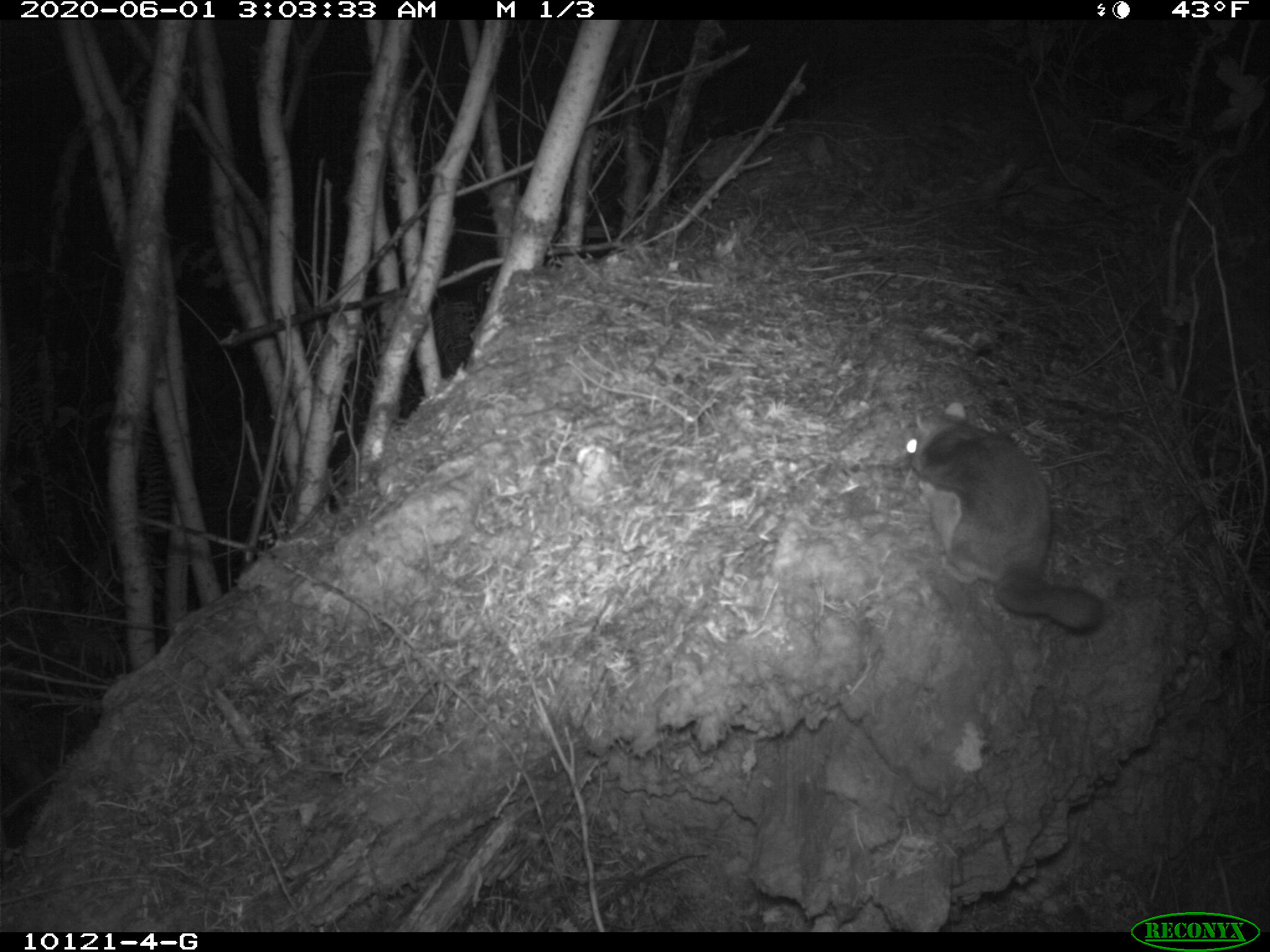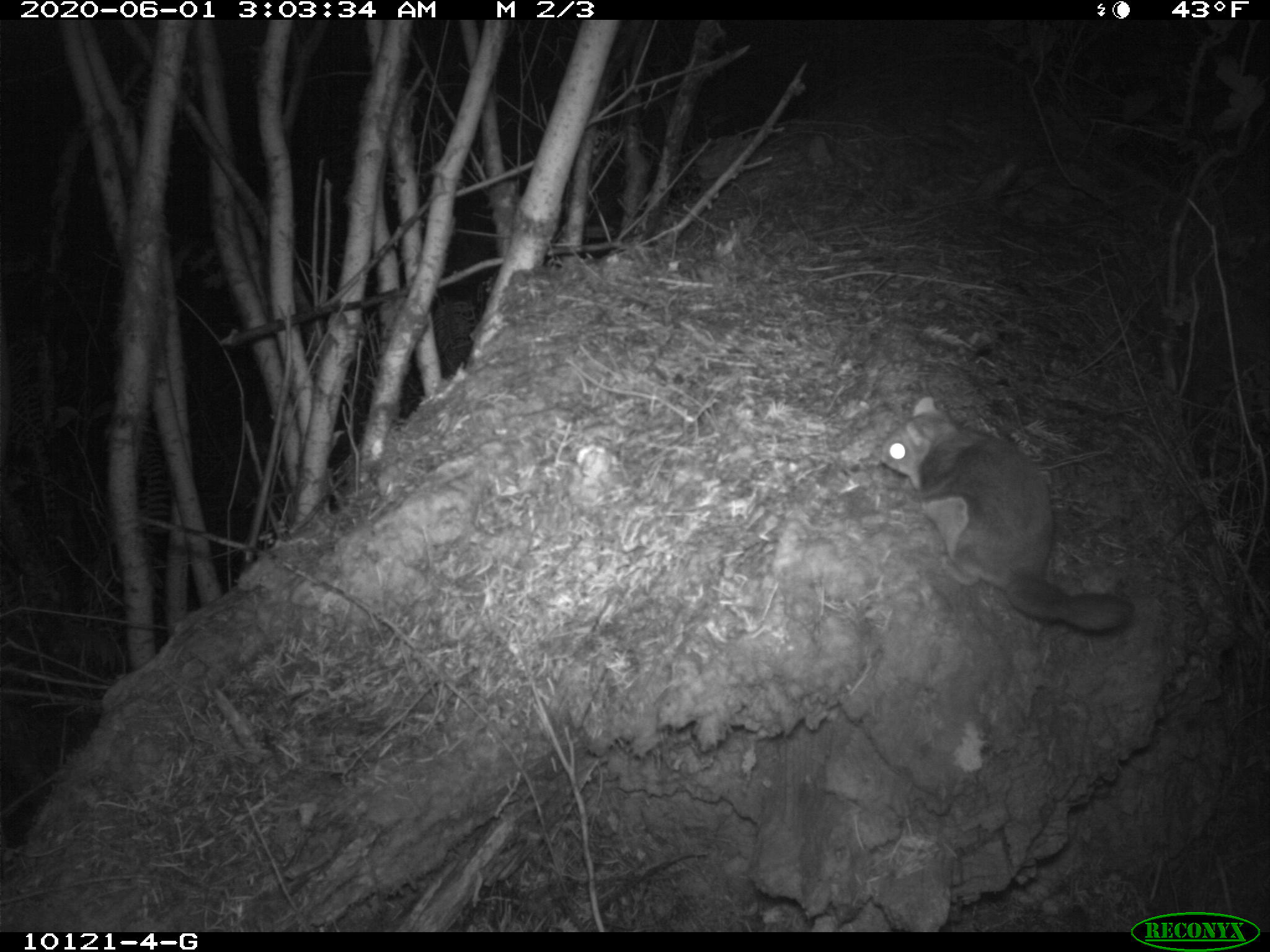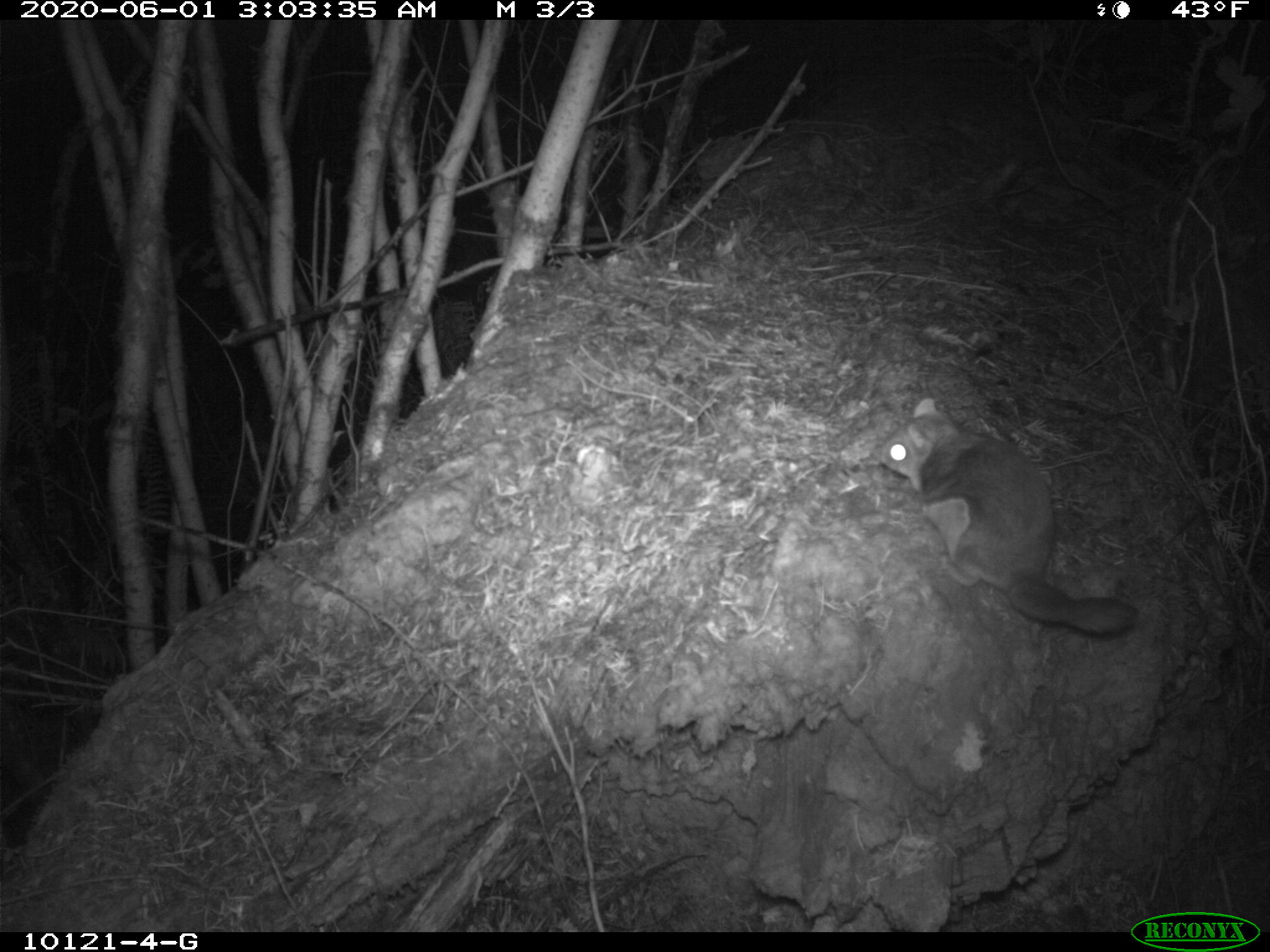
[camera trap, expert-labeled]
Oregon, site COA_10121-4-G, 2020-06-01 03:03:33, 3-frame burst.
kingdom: Animalia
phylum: Chordata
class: Mammalia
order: Rodentia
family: Sciuridae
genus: Glaucomys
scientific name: Glaucomys oregonensis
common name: humboldt's flying squirrel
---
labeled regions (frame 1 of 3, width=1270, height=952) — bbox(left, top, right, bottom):
humboldt's flying squirrel: bbox(893, 394, 1119, 647)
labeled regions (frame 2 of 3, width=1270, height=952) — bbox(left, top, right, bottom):
humboldt's flying squirrel: bbox(868, 384, 1145, 647)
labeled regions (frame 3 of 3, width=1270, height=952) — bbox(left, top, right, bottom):
humboldt's flying squirrel: bbox(873, 391, 1154, 647)